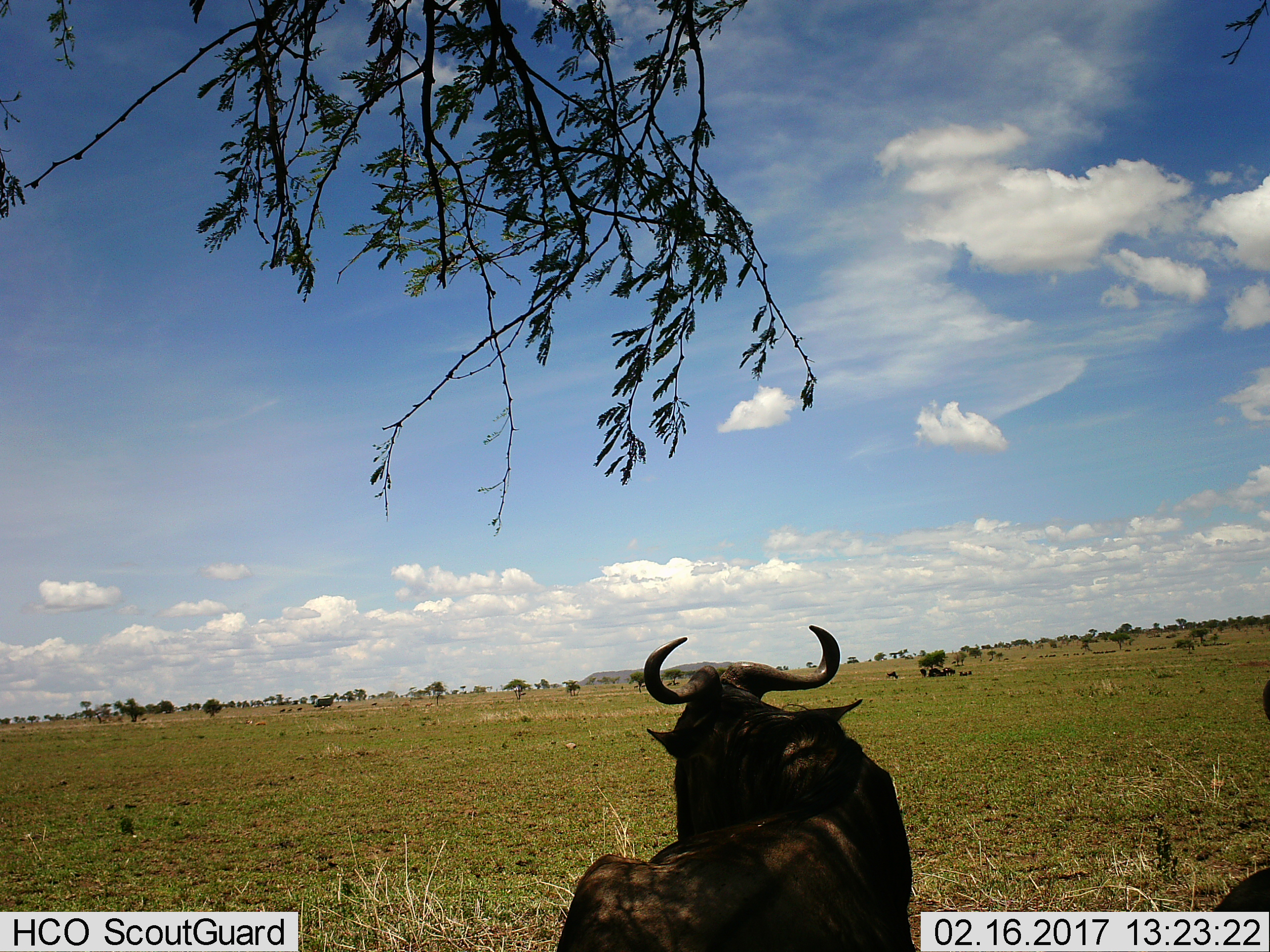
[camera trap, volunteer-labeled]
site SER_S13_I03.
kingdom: Animalia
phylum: Chordata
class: Mammalia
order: Artiodactyla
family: Bovidae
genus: Connochaetes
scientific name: Connochaetes taurinus taurinus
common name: blue wildebeest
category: wildebeestblue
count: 1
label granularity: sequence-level